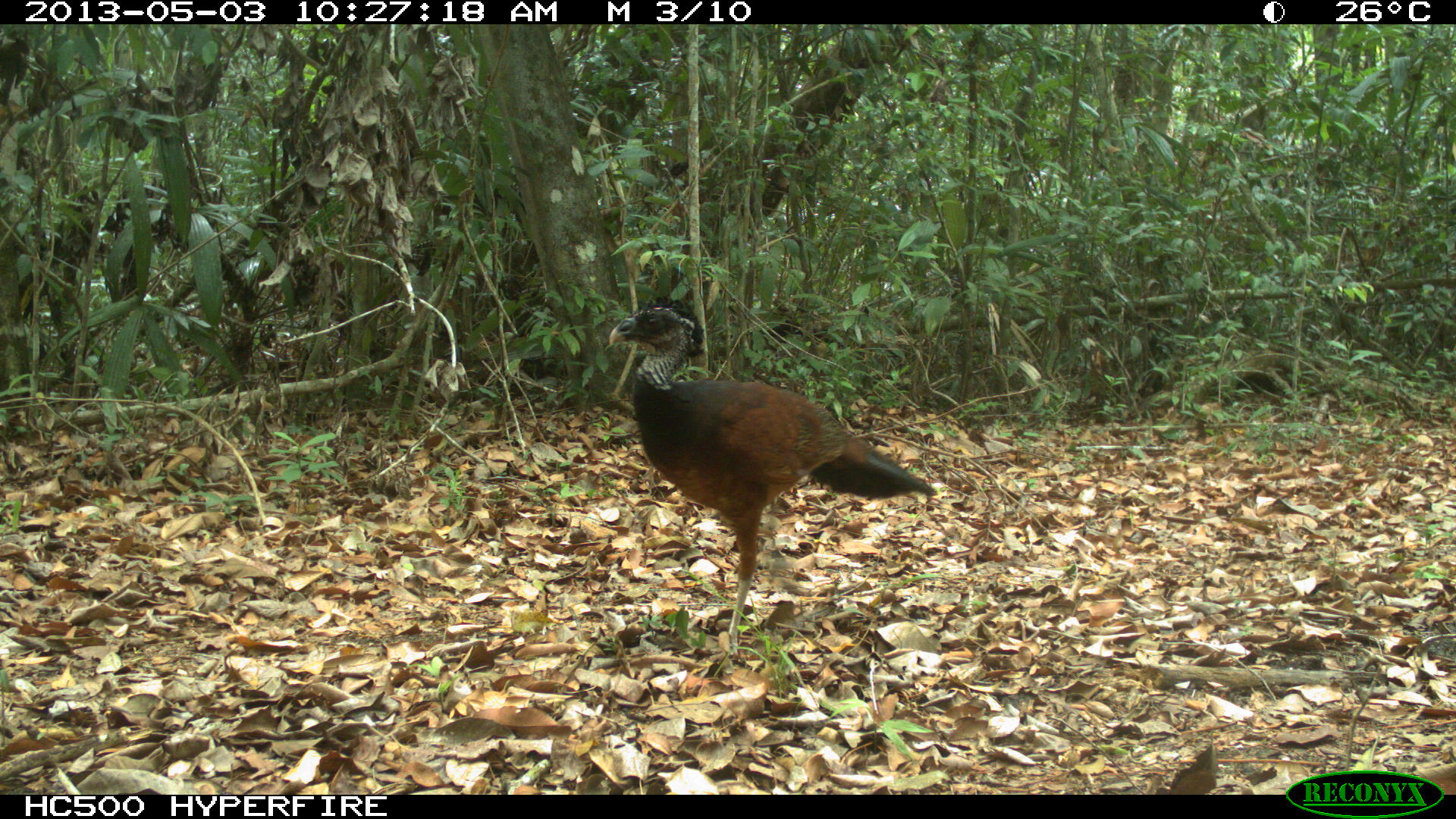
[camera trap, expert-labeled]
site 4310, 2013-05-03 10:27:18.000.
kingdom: Animalia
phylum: Chordata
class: Aves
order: Galliformes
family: Cracidae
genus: Crax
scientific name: Crax rubra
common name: great curassow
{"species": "Crax rubra (great curassow)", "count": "1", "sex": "female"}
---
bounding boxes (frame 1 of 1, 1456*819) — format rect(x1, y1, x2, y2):
crax rubra: rect(606, 291, 939, 661)